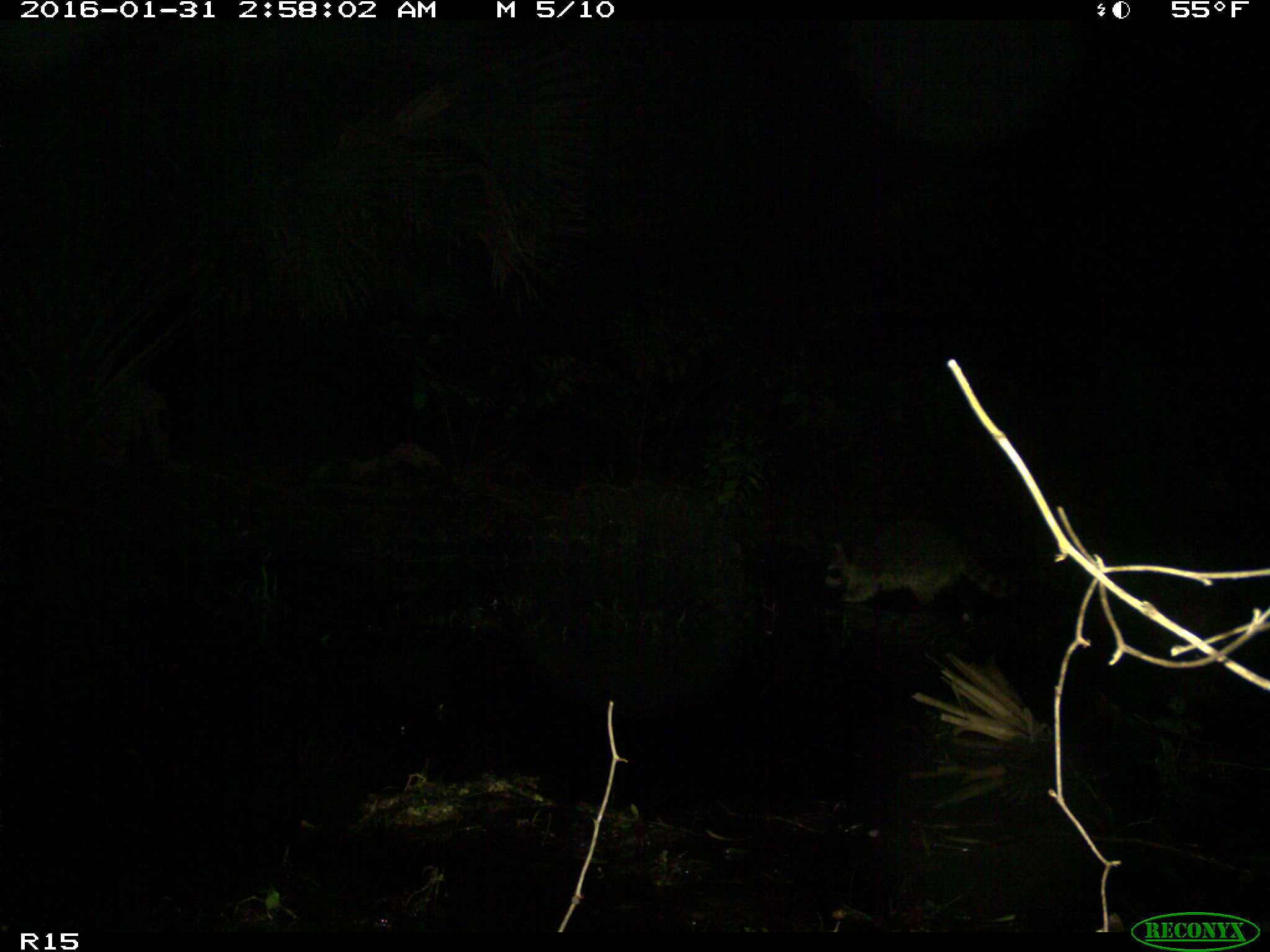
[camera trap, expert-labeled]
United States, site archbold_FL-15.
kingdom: Animalia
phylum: Chordata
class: Mammalia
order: Carnivora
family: Procyonidae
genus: Procyon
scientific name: Procyon lotor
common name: common raccoon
Procyon lotor (common raccoon).